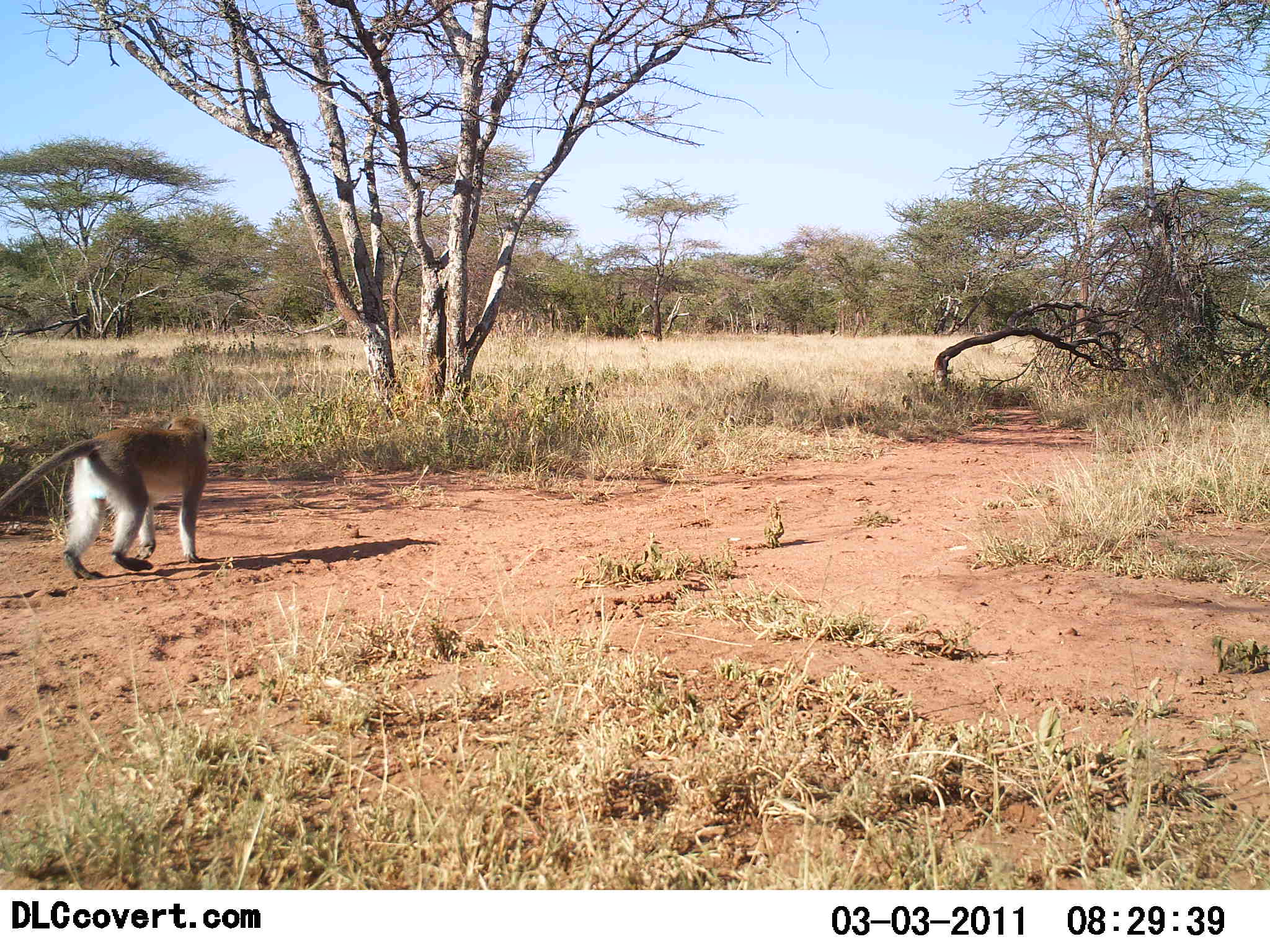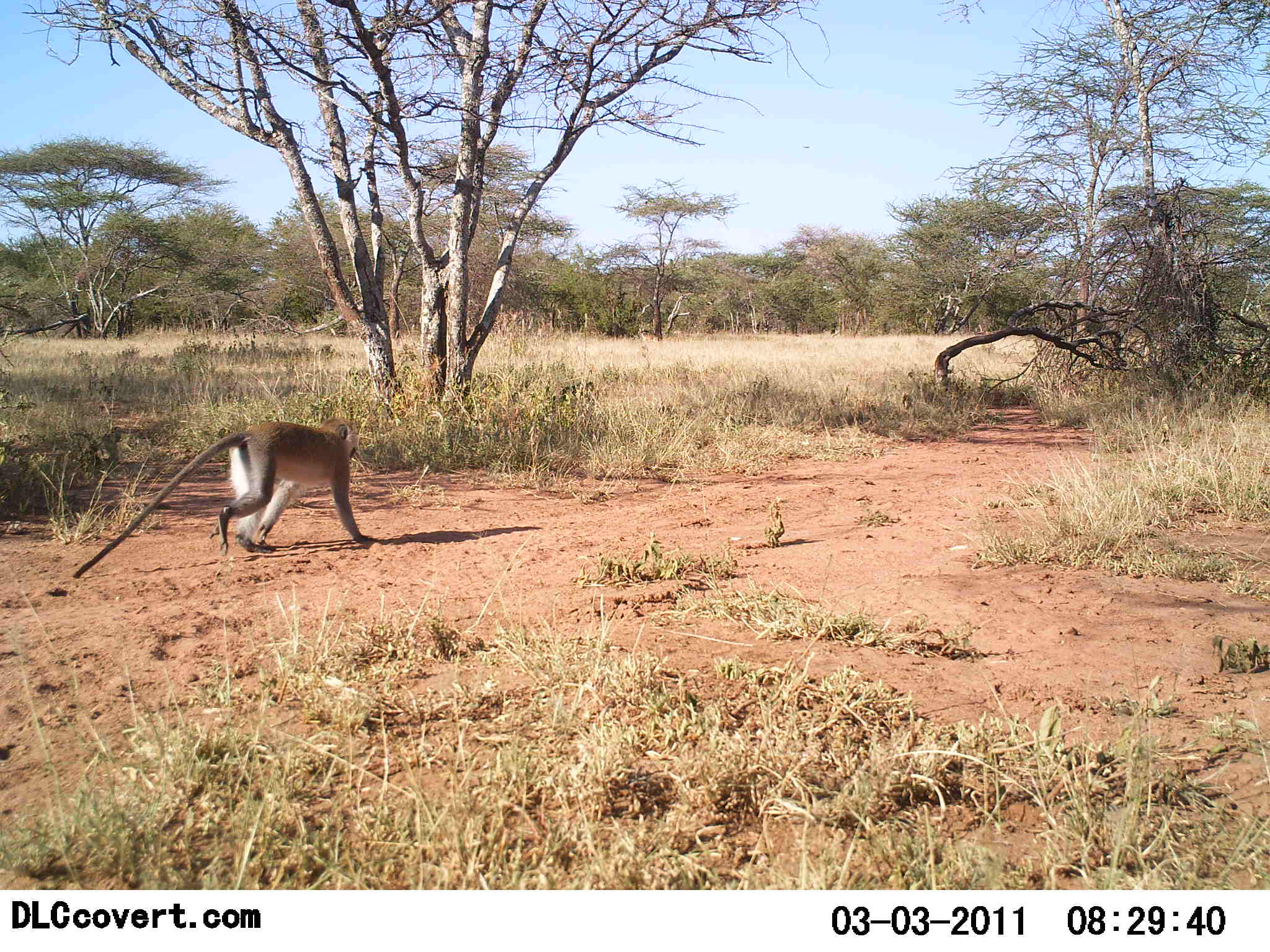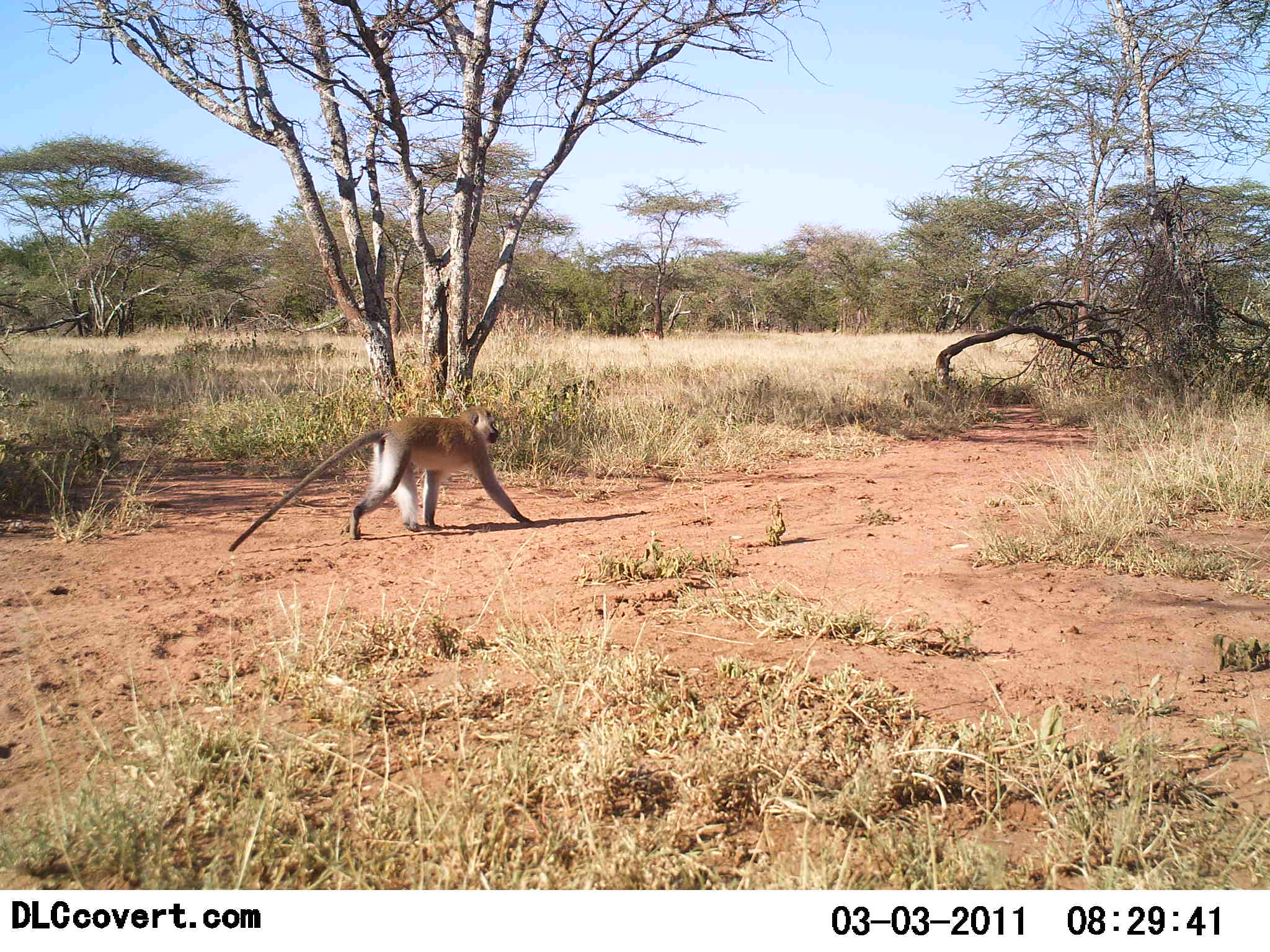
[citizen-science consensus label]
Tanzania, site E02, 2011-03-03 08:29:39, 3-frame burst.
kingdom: Animalia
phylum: Chordata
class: Mammalia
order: Primates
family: Cercopithecidae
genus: Chlorocebus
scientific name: Chlorocebus pygerythrus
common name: vervet monkey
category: monkeyvervet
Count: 1.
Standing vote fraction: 0%.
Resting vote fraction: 0%.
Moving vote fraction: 100%.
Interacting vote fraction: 0%.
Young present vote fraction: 0%.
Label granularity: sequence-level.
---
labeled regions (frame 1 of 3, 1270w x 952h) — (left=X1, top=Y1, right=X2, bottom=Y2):
animal: (left=0, top=413, right=217, bottom=582)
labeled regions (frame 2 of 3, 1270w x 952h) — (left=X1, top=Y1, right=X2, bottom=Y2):
animal: (left=71, top=414, right=373, bottom=581)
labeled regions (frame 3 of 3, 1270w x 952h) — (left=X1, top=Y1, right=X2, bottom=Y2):
animal: (left=228, top=404, right=531, bottom=552)